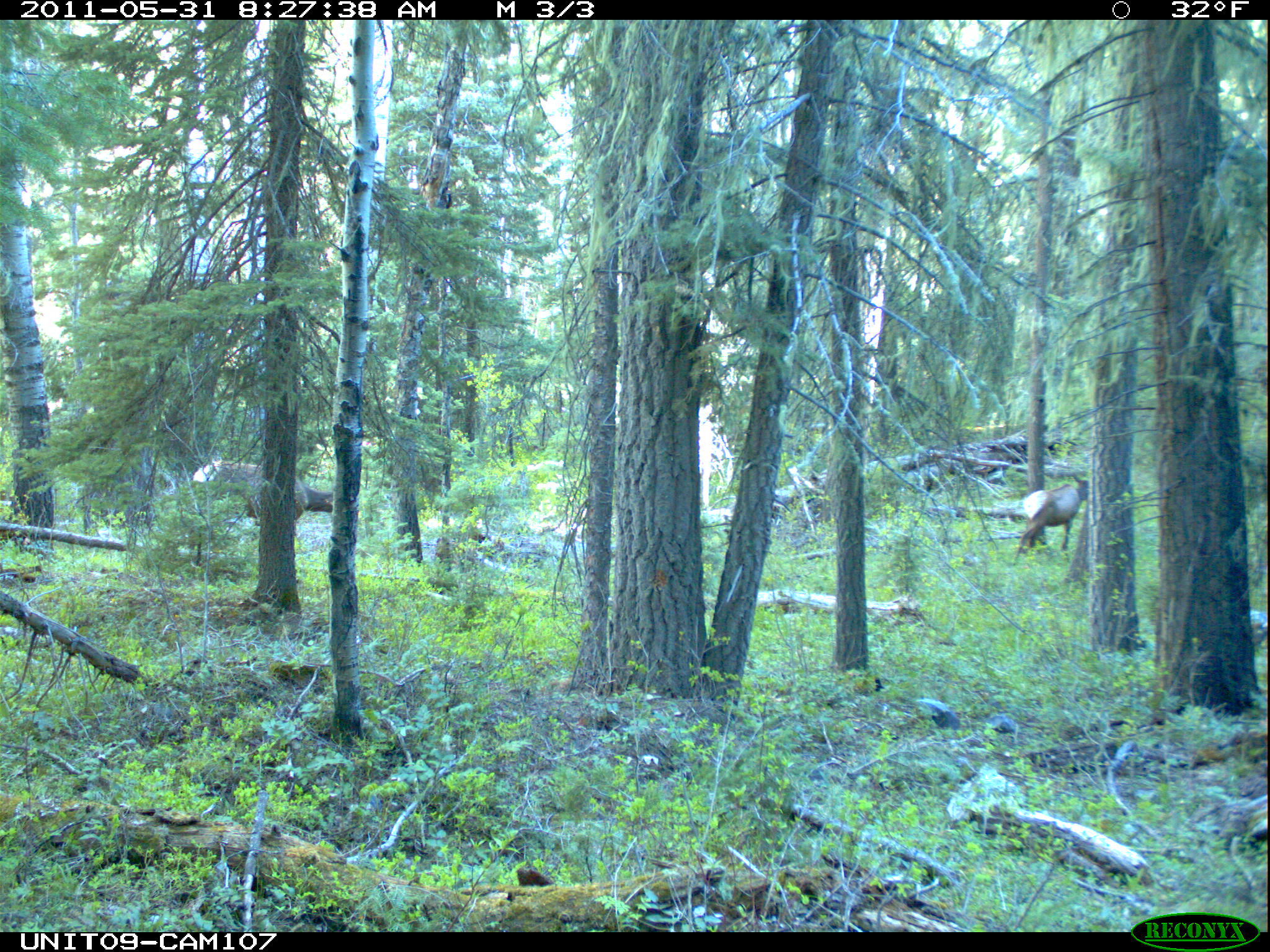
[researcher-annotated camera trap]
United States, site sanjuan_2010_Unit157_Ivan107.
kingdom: Animalia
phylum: Chordata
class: Mammalia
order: Artiodactyla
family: Cervidae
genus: Cervus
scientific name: Cervus elaphus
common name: red deer